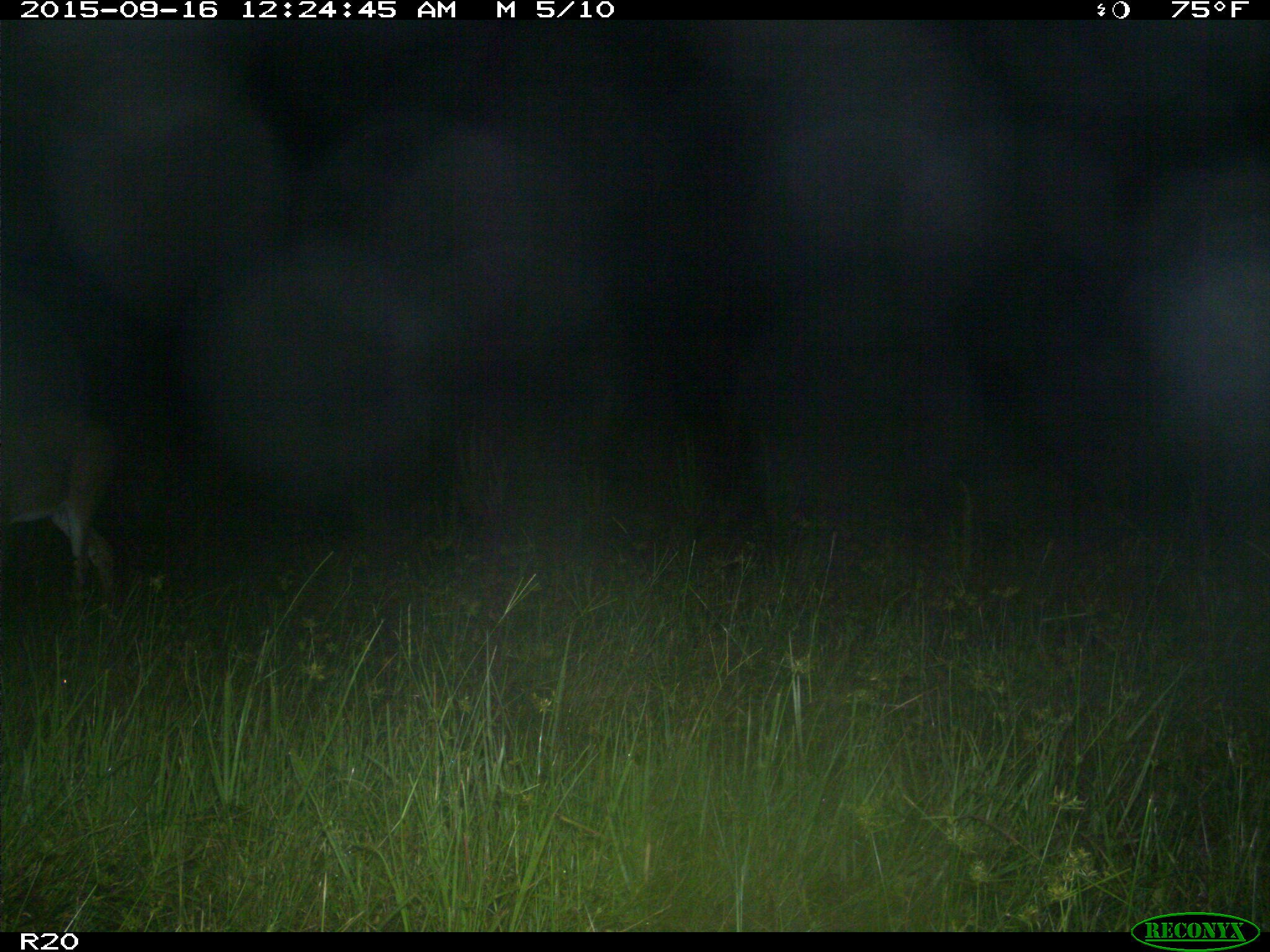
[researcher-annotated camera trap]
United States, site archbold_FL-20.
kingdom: Animalia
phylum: Chordata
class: Mammalia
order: Artiodactyla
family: Cervidae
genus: Odocoileus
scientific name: Odocoileus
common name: deer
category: unidentified deer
Unidentified deer (deer) (Odocoileus).